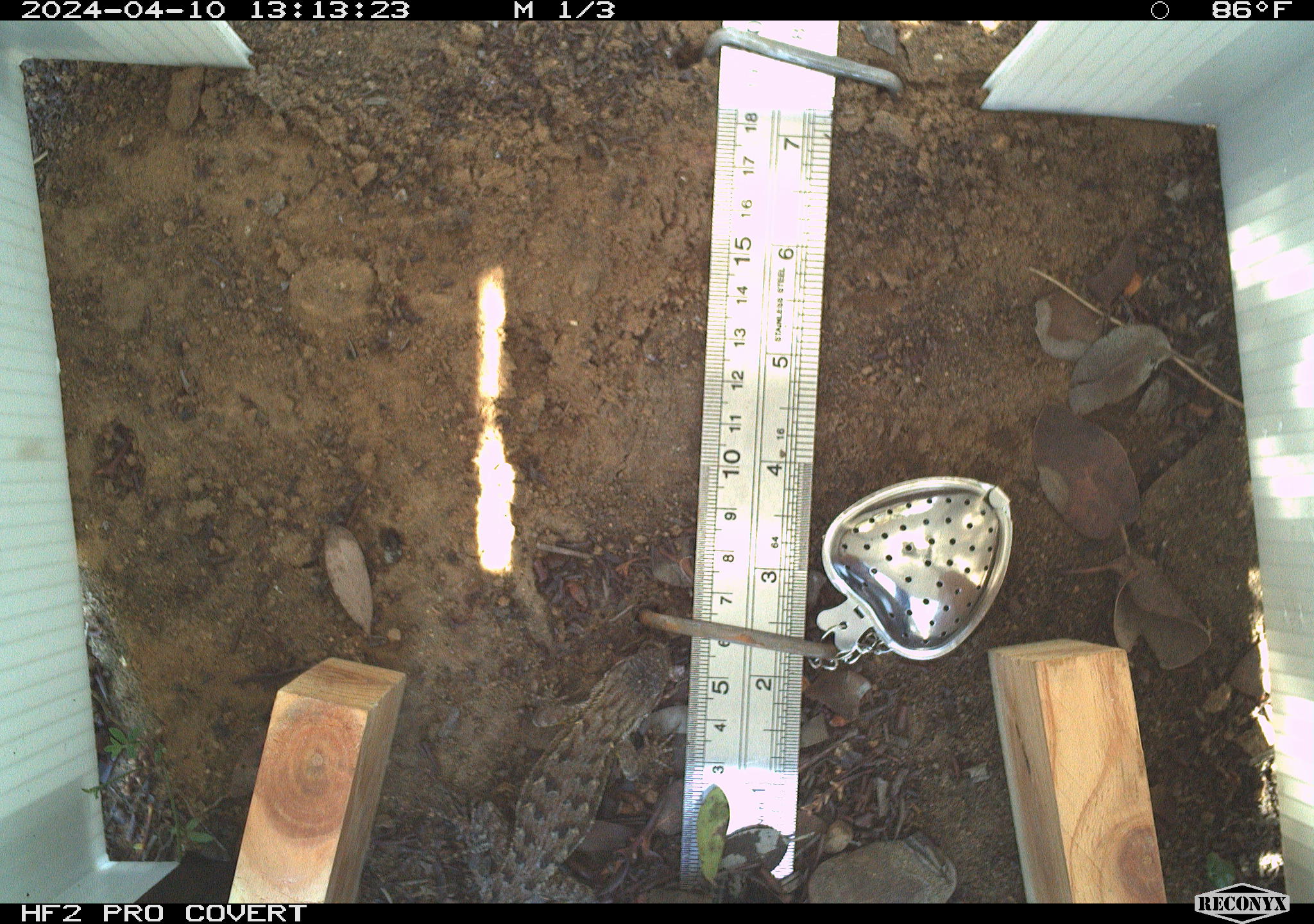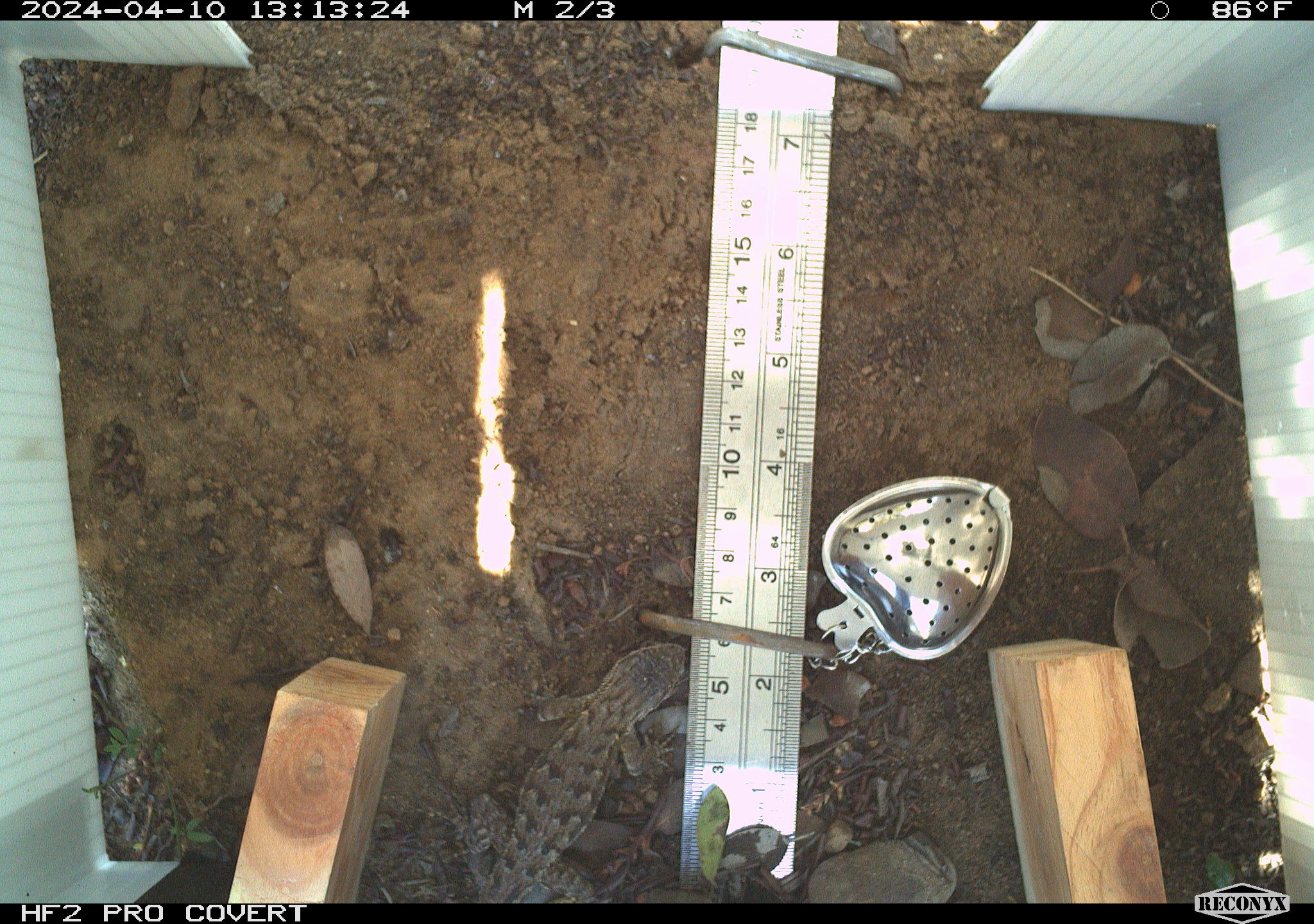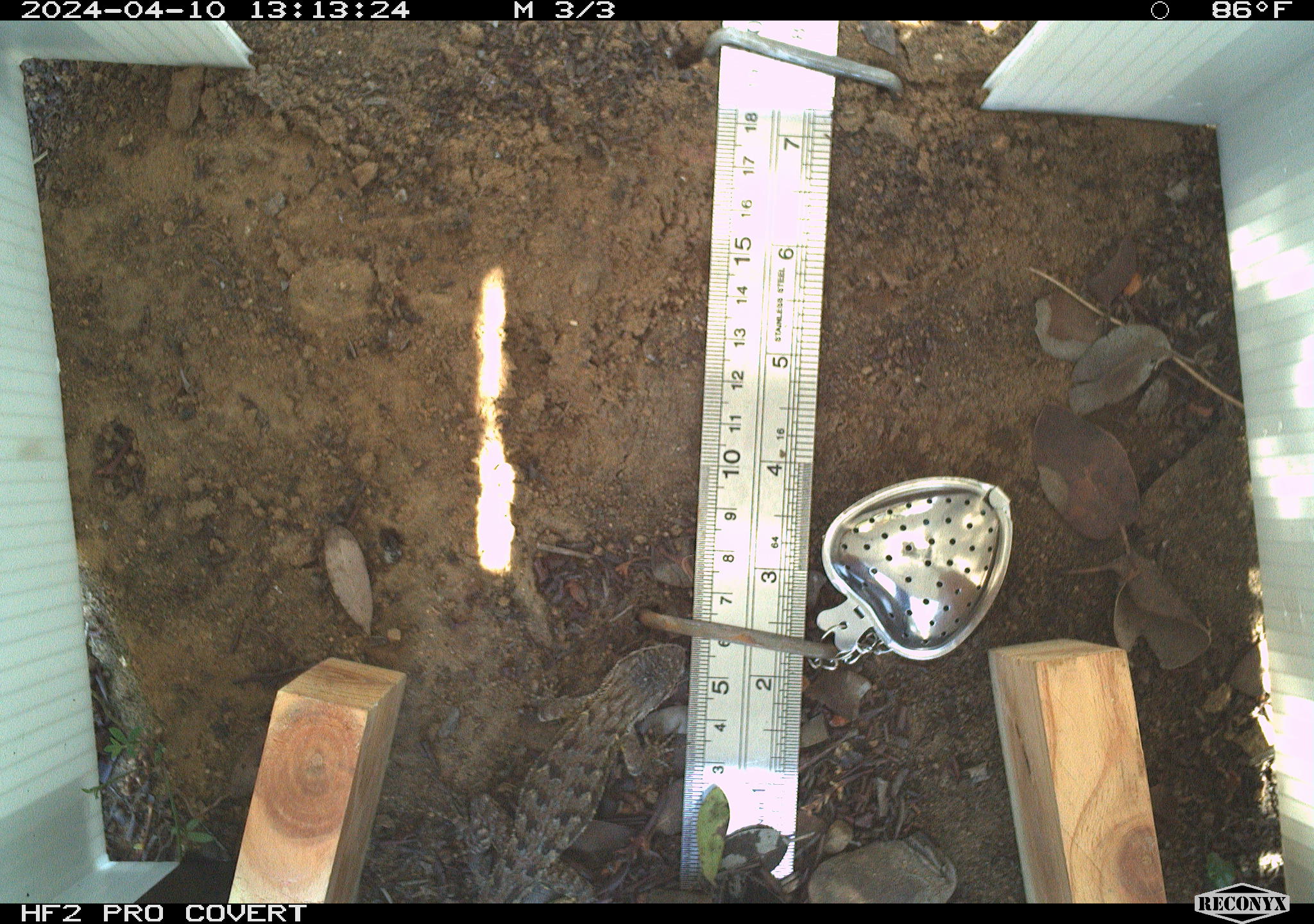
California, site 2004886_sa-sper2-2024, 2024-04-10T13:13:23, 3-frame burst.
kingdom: Animalia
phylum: Chordata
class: Reptilia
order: Squamata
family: Phrynosomatidae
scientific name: Phrynosomatidae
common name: phrynosomatid lizards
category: phrynosomatidae family